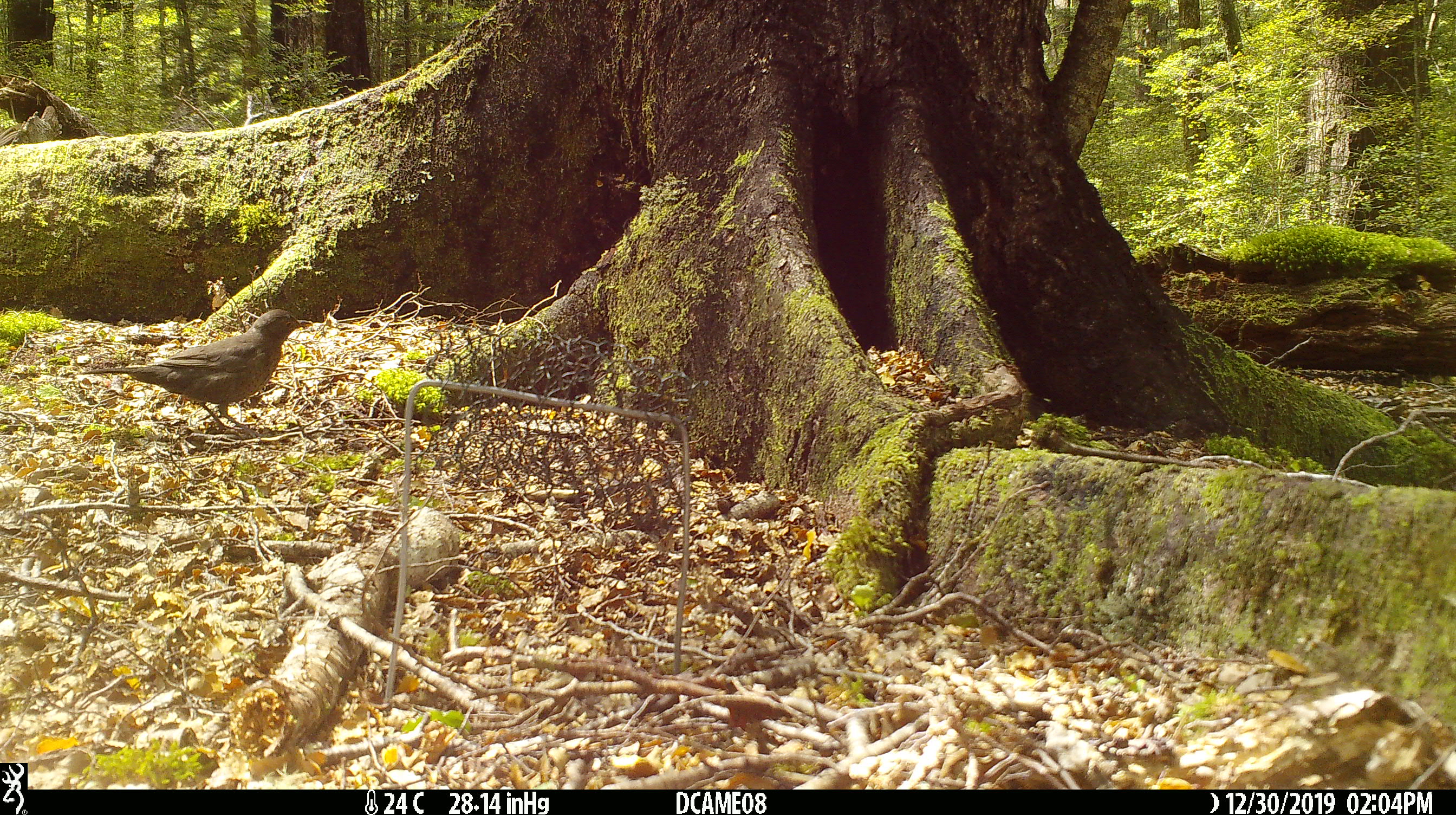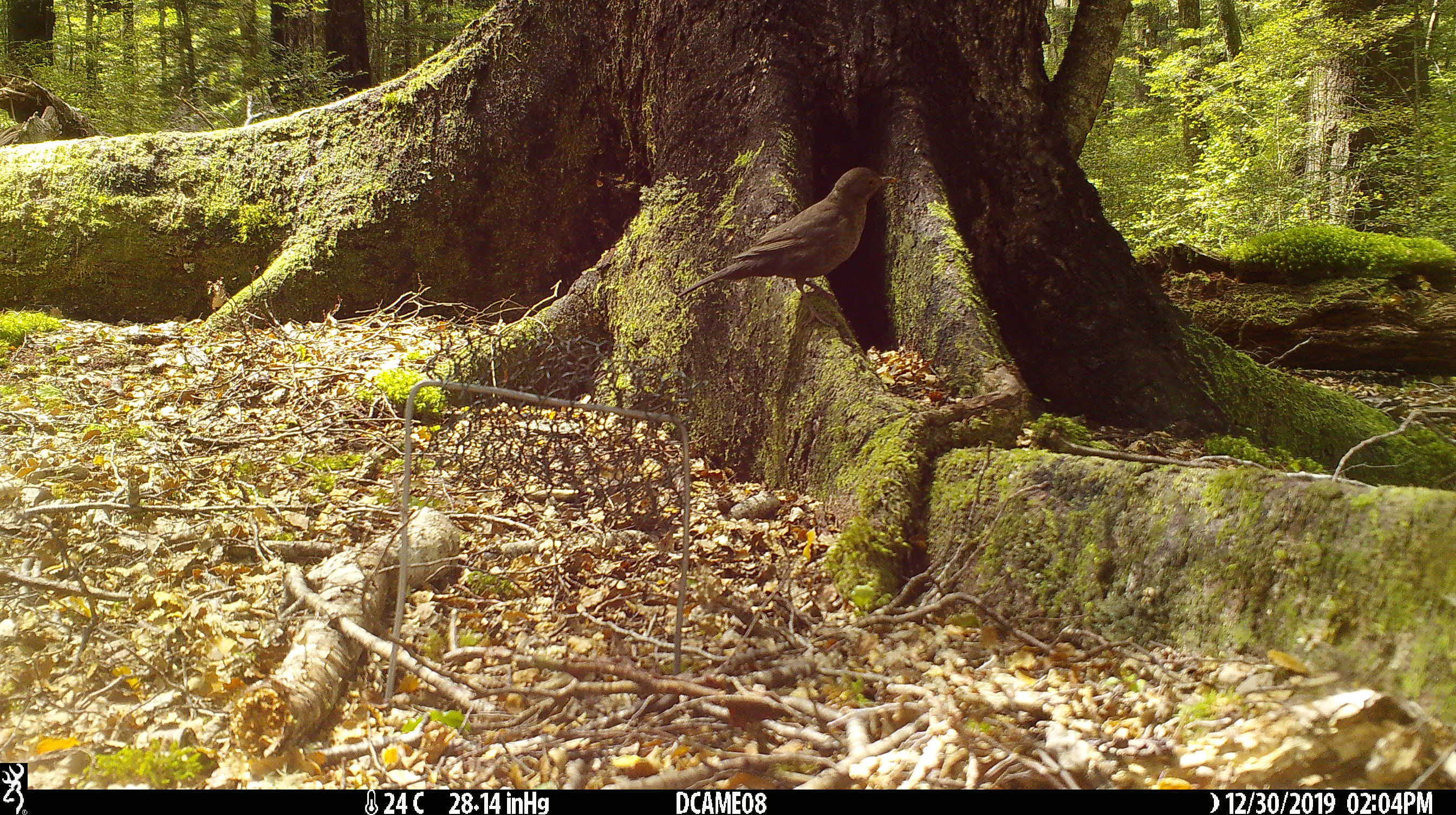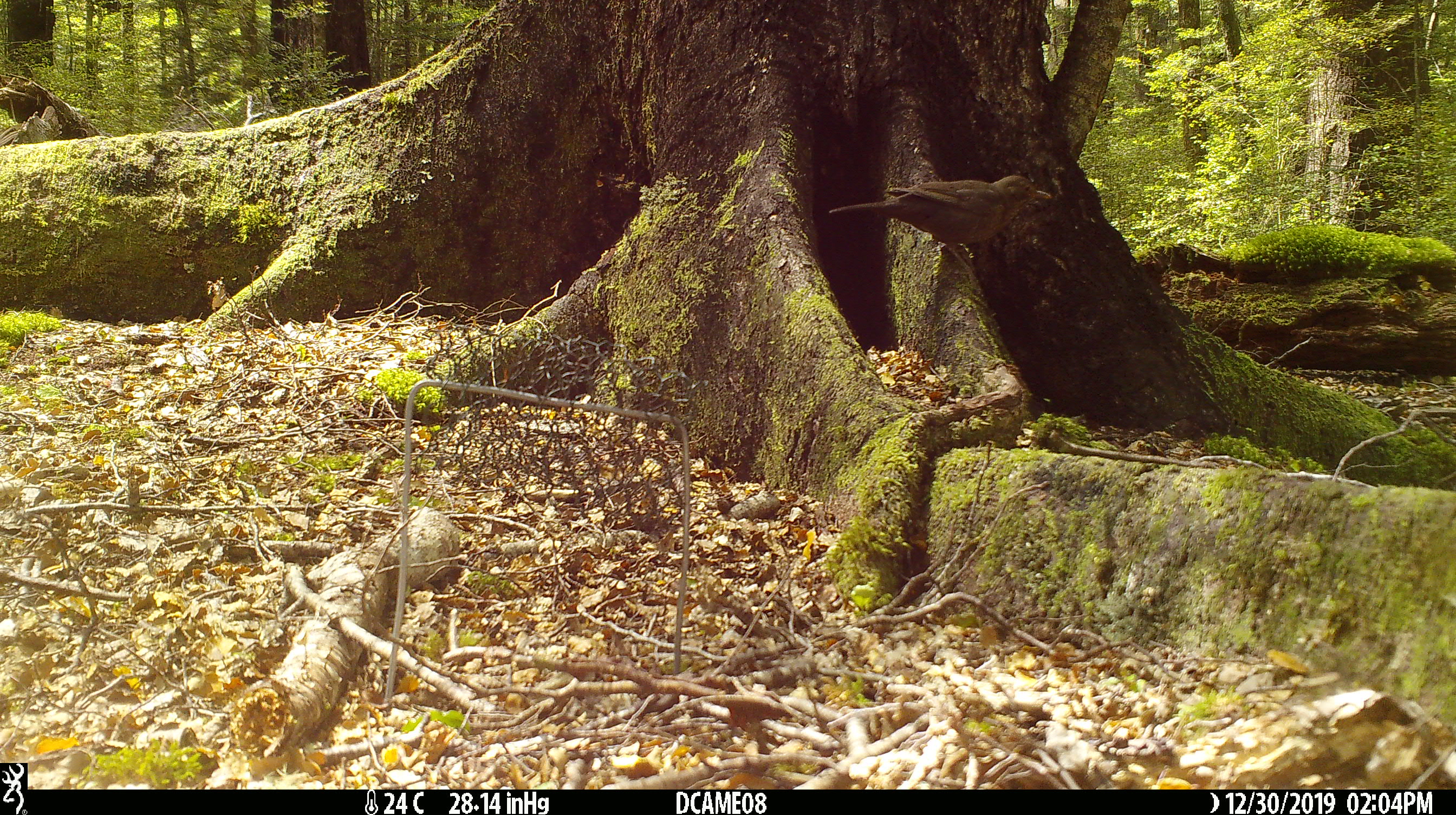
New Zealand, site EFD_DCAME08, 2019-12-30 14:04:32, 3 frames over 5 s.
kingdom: Animalia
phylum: Chordata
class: Aves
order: Passeriformes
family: Turdidae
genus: Turdus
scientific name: Turdus merula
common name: eurasian blackbird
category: blackbird